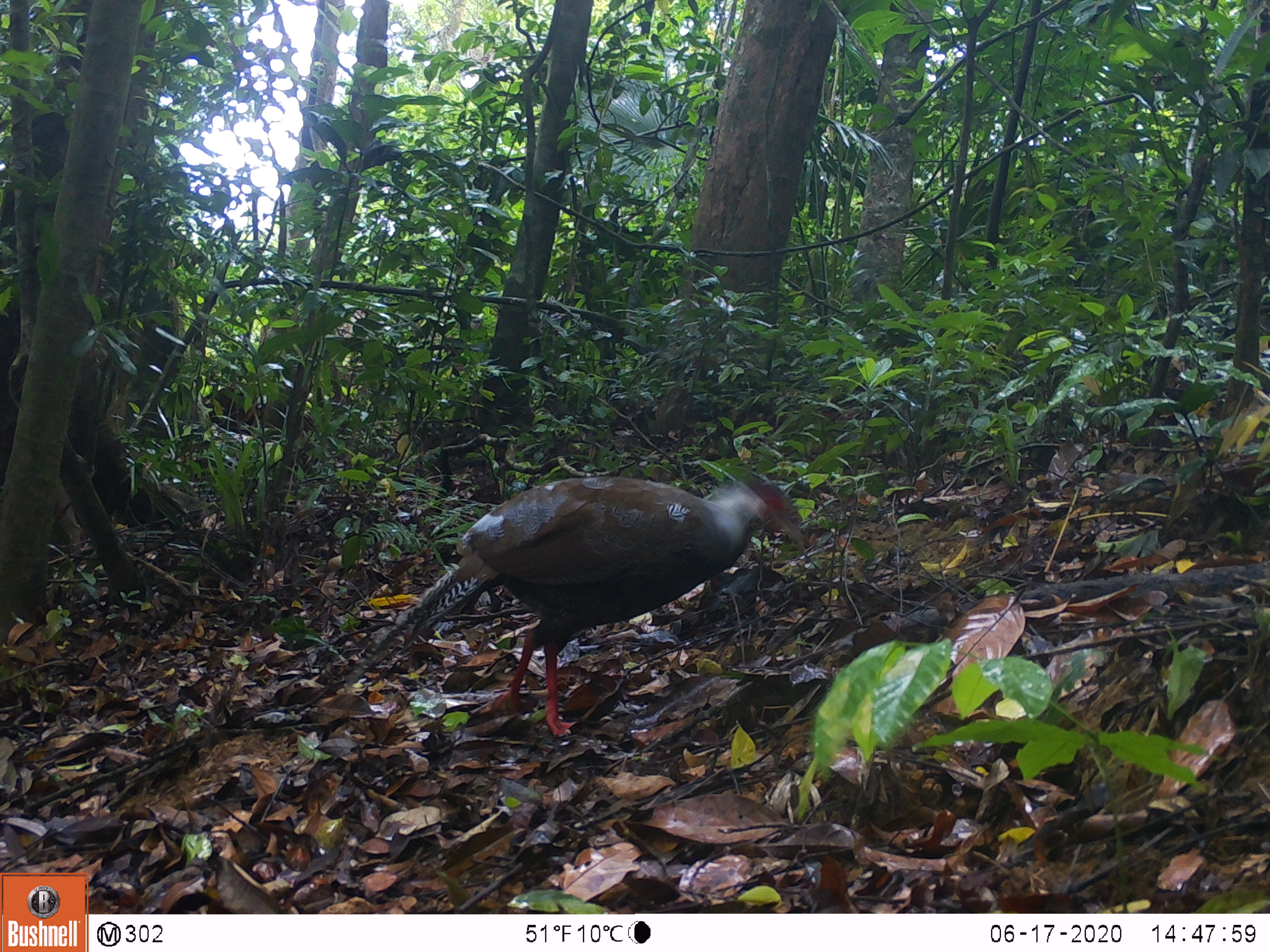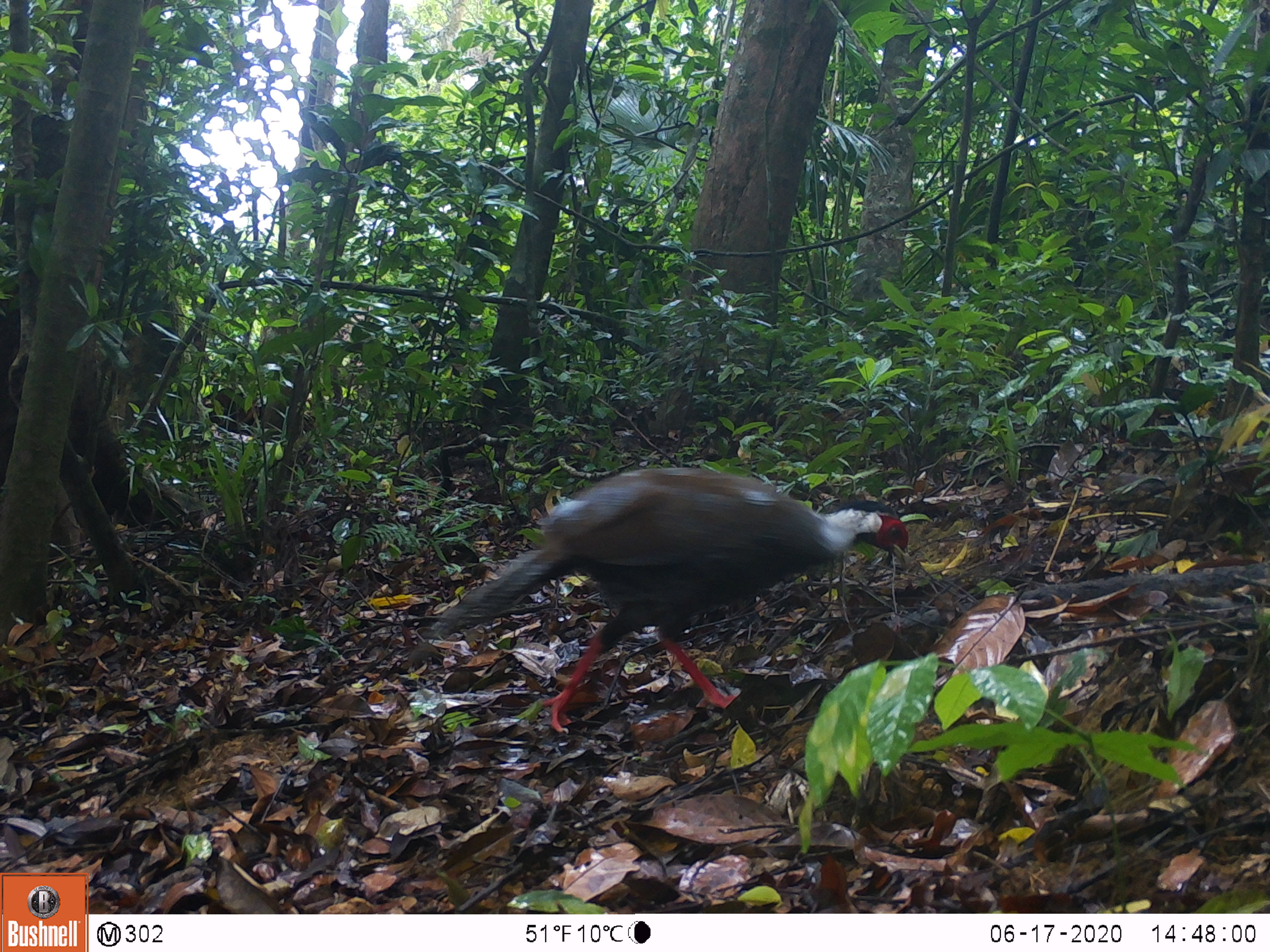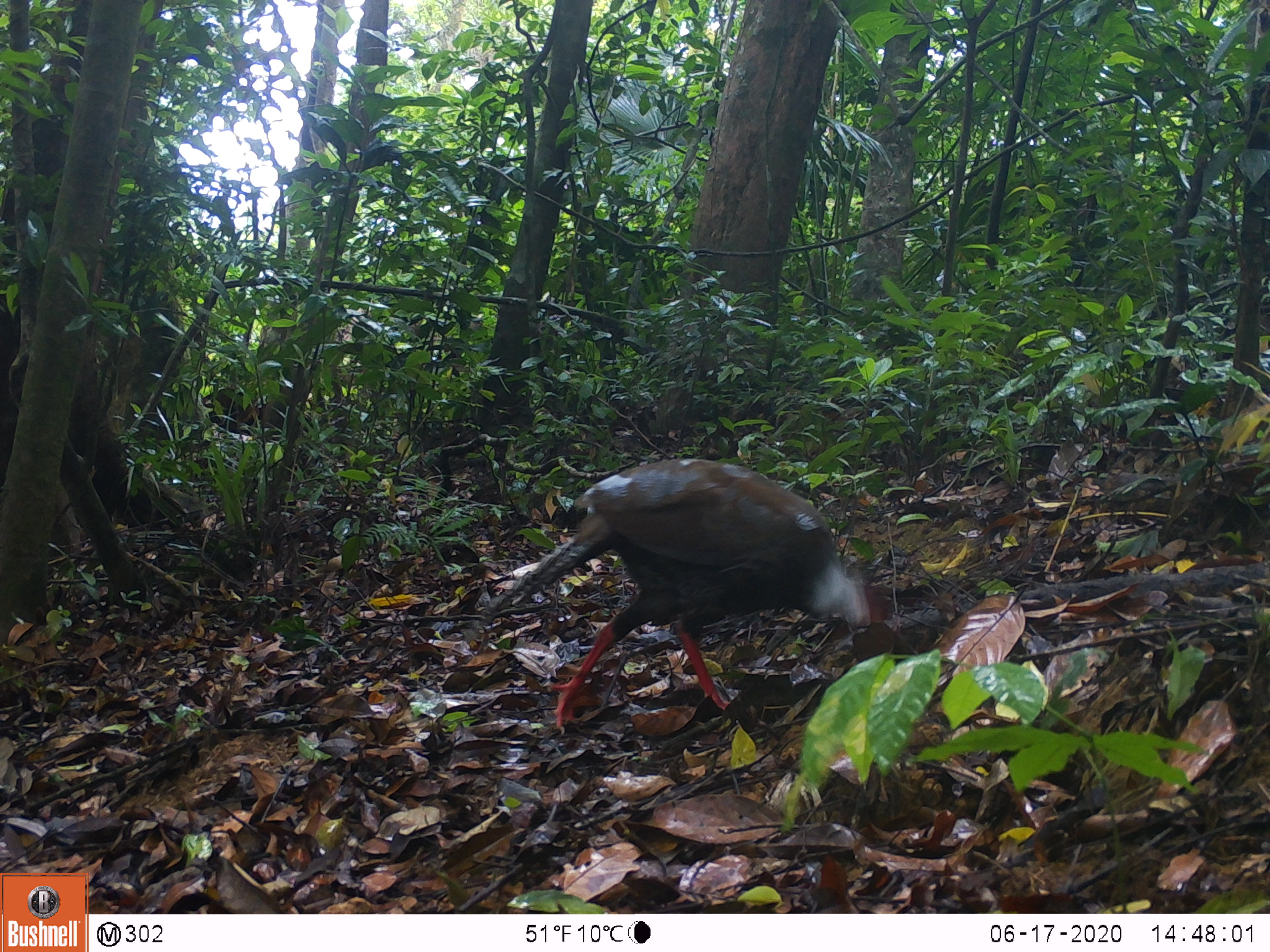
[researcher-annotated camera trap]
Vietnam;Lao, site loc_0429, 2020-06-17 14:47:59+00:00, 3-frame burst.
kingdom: Animalia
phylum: Chordata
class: Aves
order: Galliformes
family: Phasianidae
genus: Lophura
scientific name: Lophura nycthemera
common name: silver pheasant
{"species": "silver pheasant (Lophura nycthemera)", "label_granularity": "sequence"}